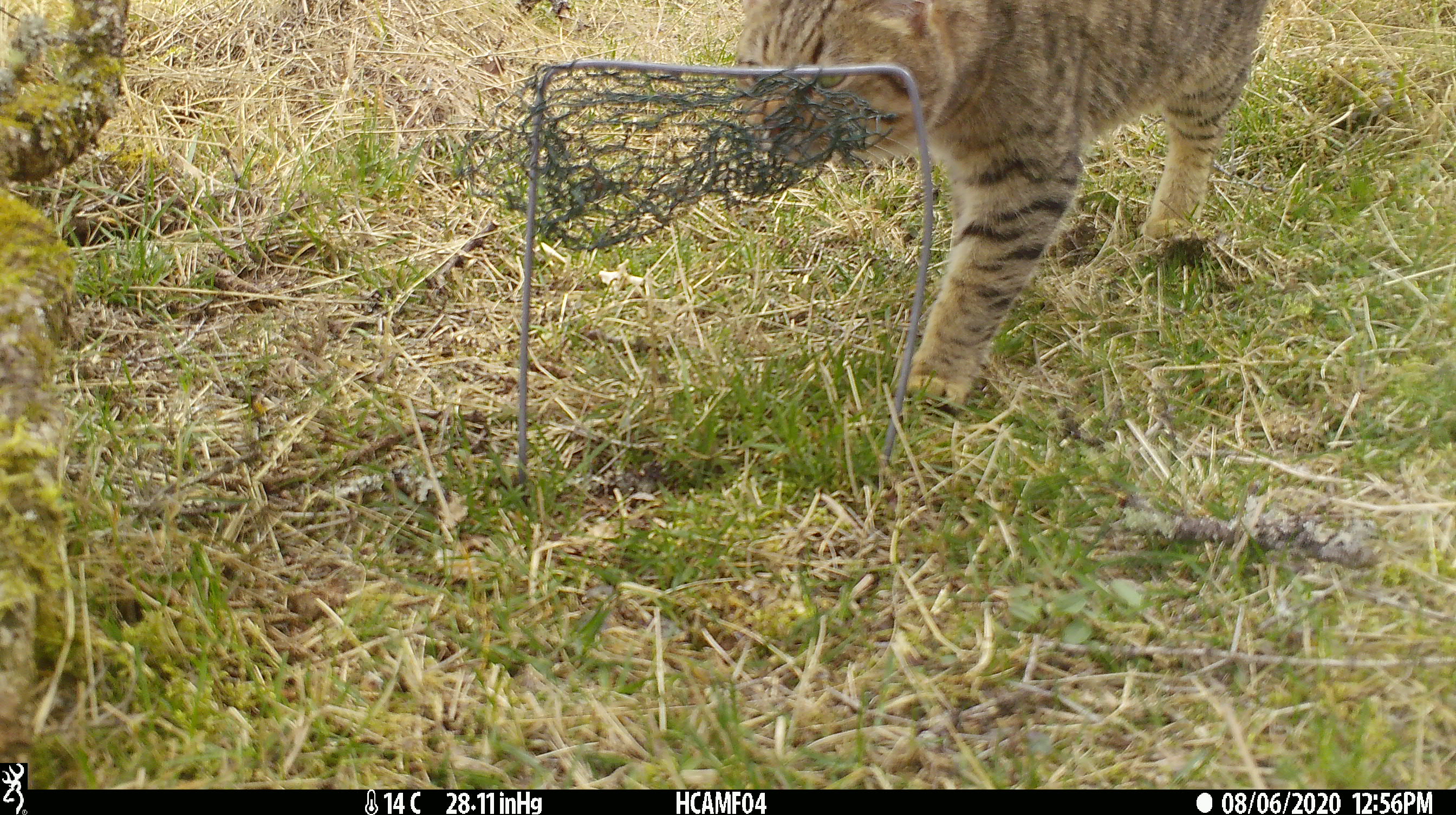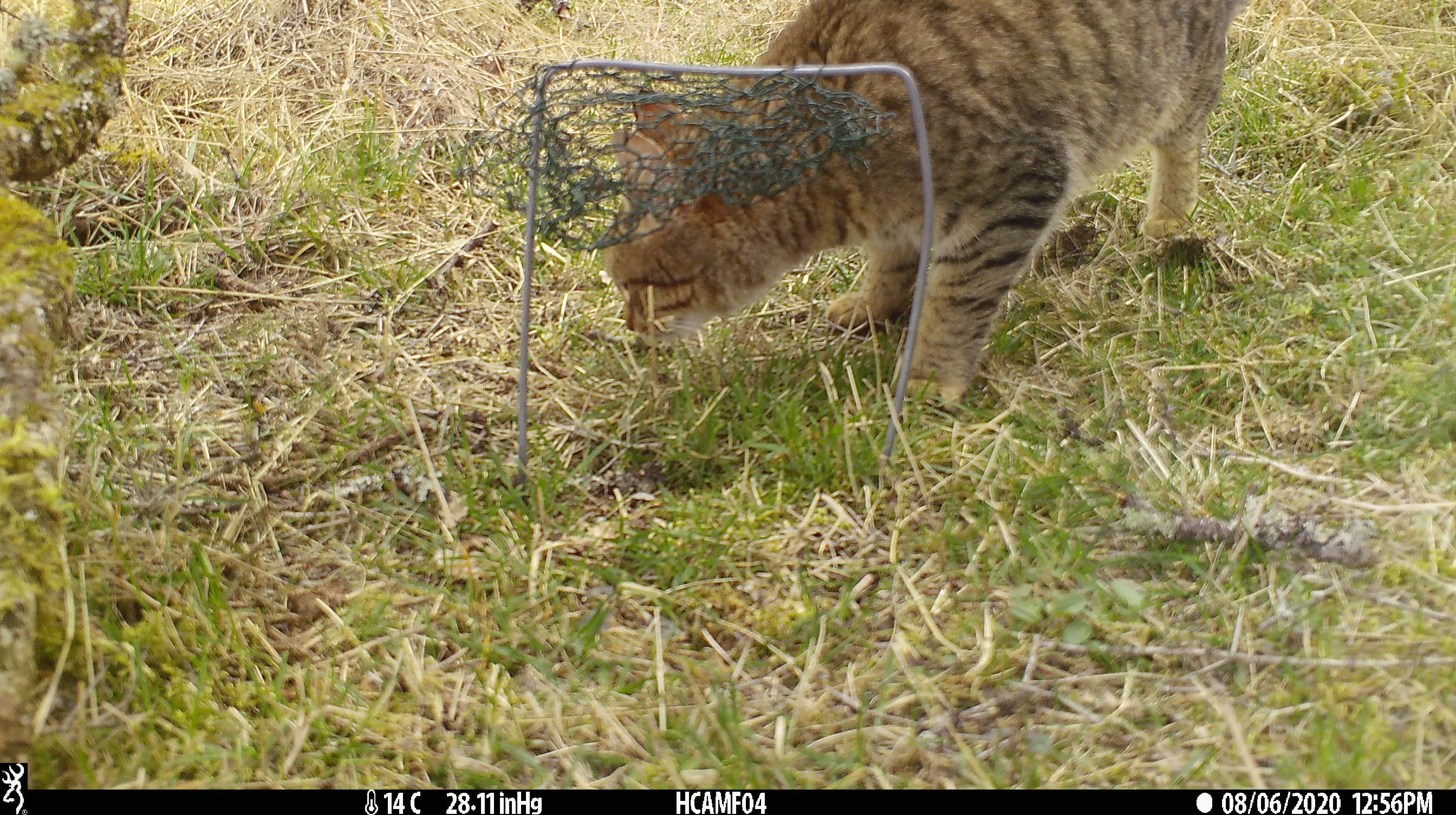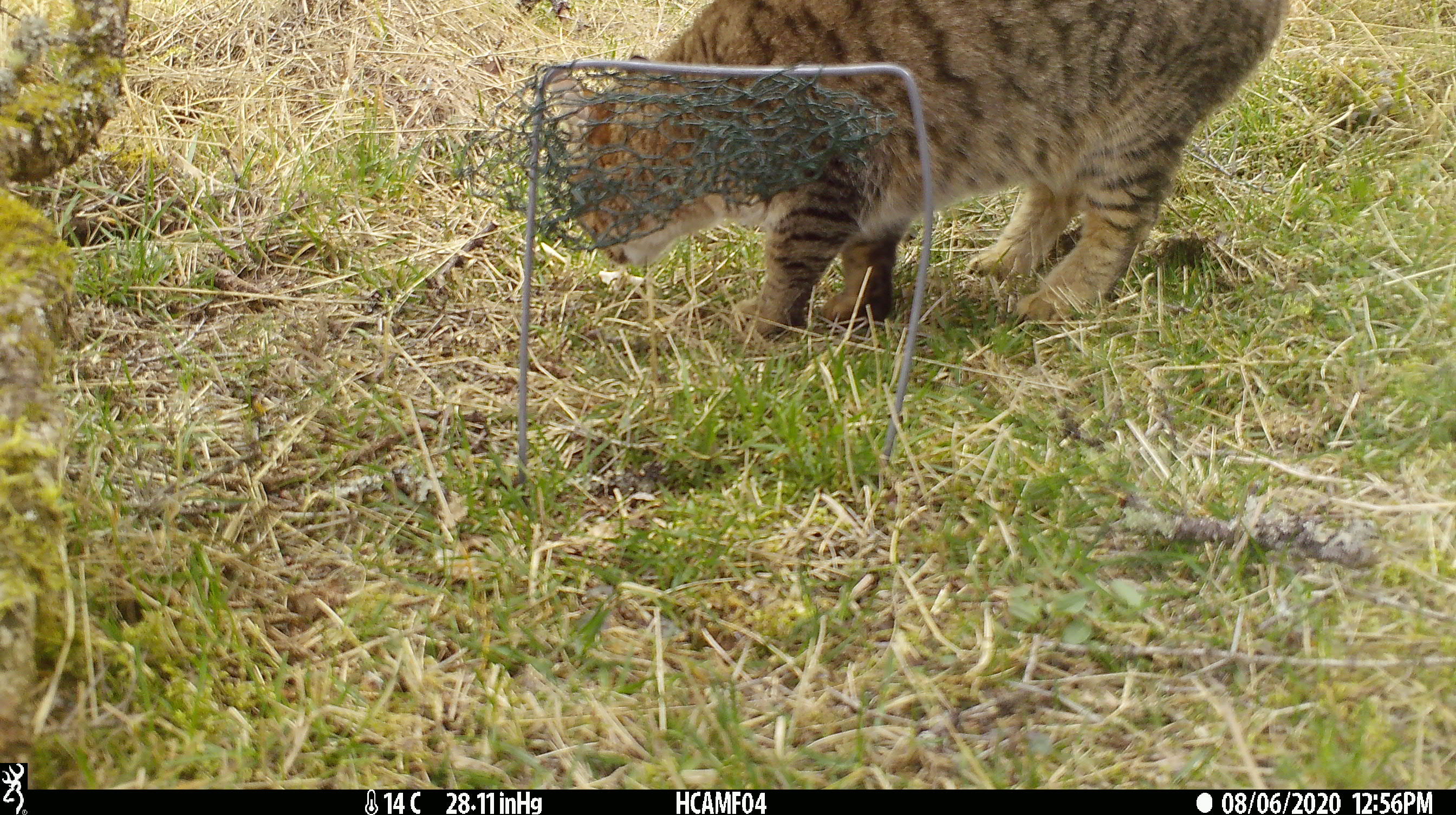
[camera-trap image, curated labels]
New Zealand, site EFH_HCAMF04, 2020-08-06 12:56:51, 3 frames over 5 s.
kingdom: Animalia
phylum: Chordata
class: Mammalia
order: Carnivora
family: Felidae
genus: Felis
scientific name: Felis catus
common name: domestic cat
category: cat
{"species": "cat (domestic cat) (Felis catus)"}